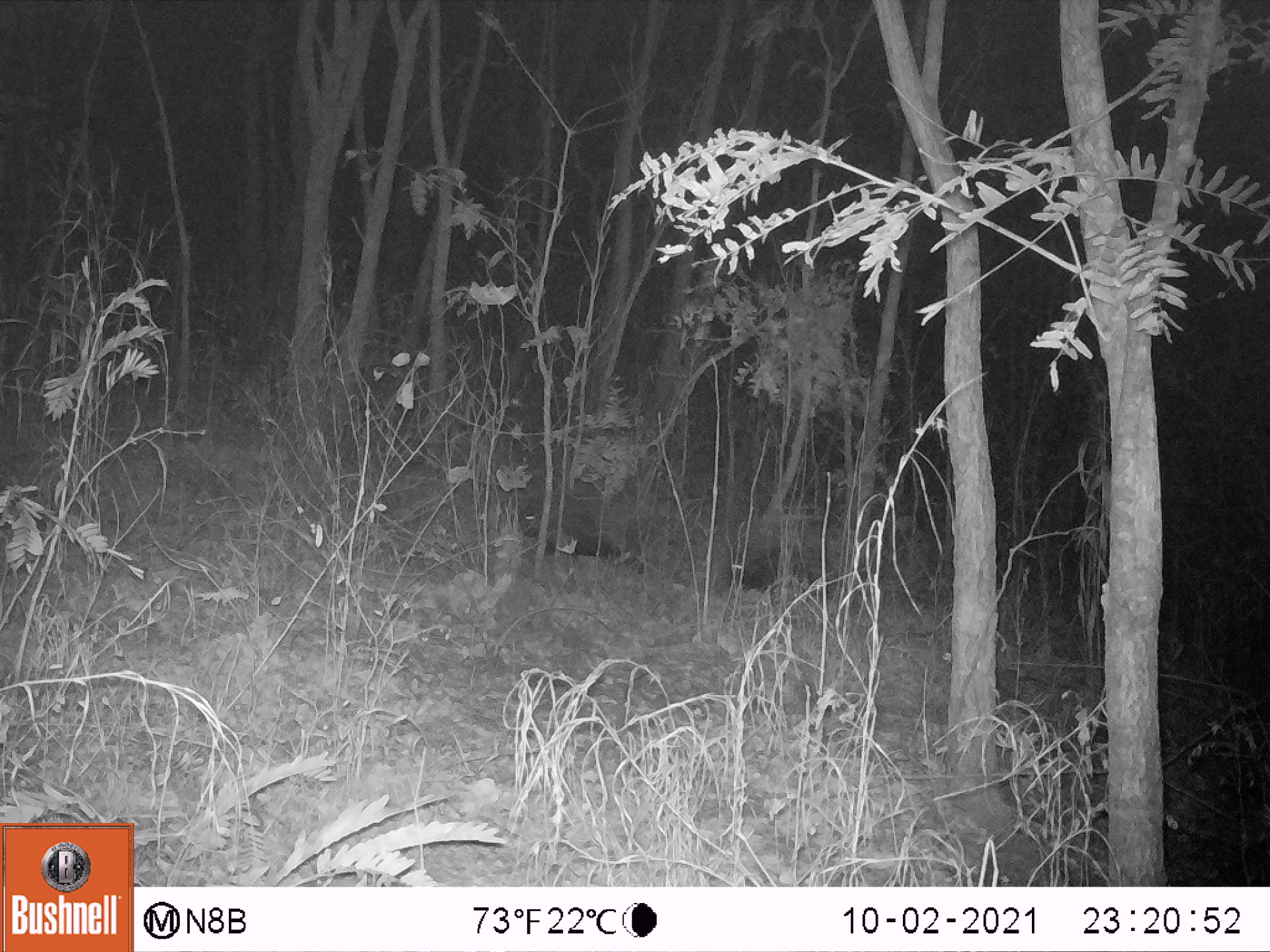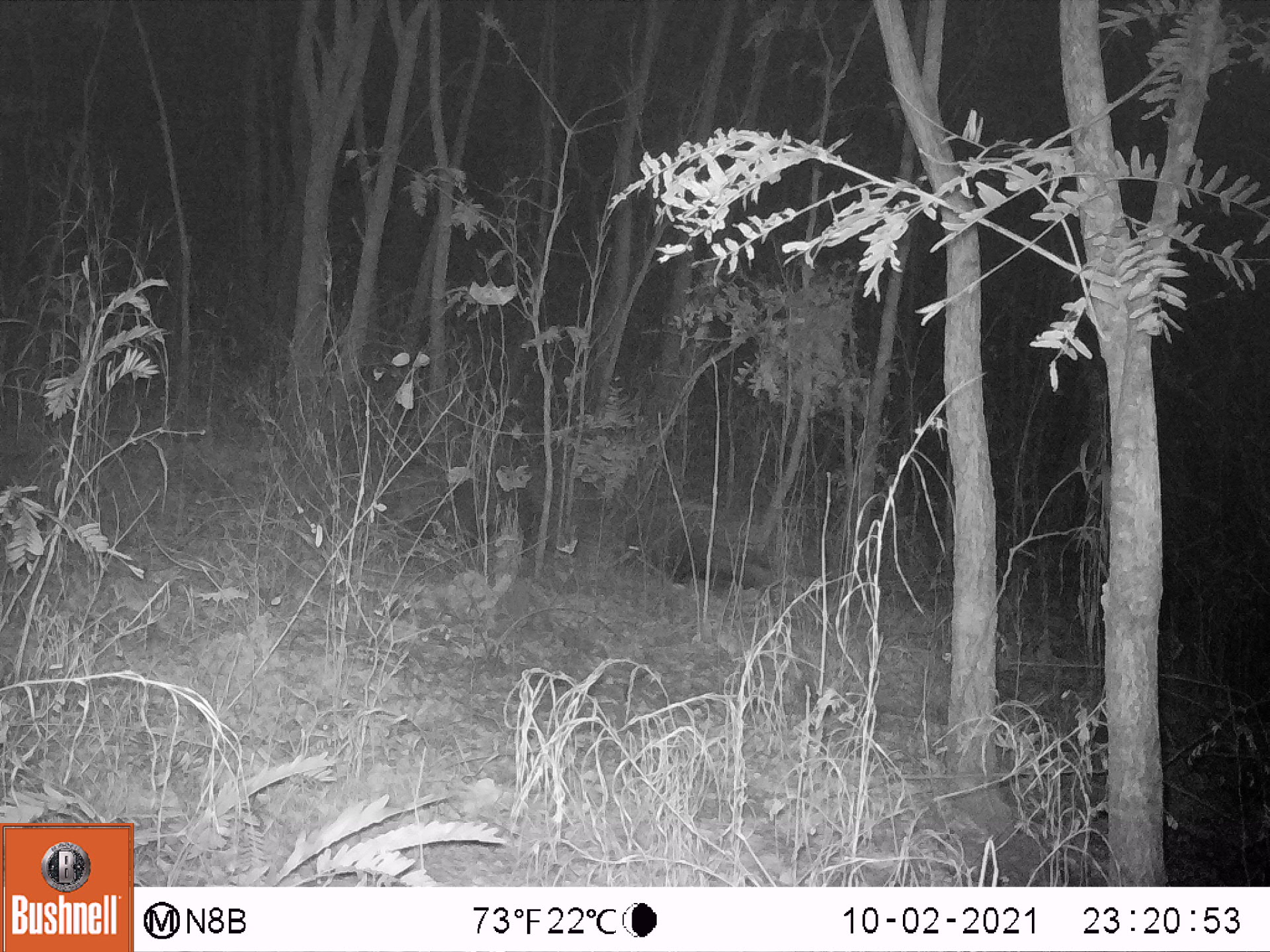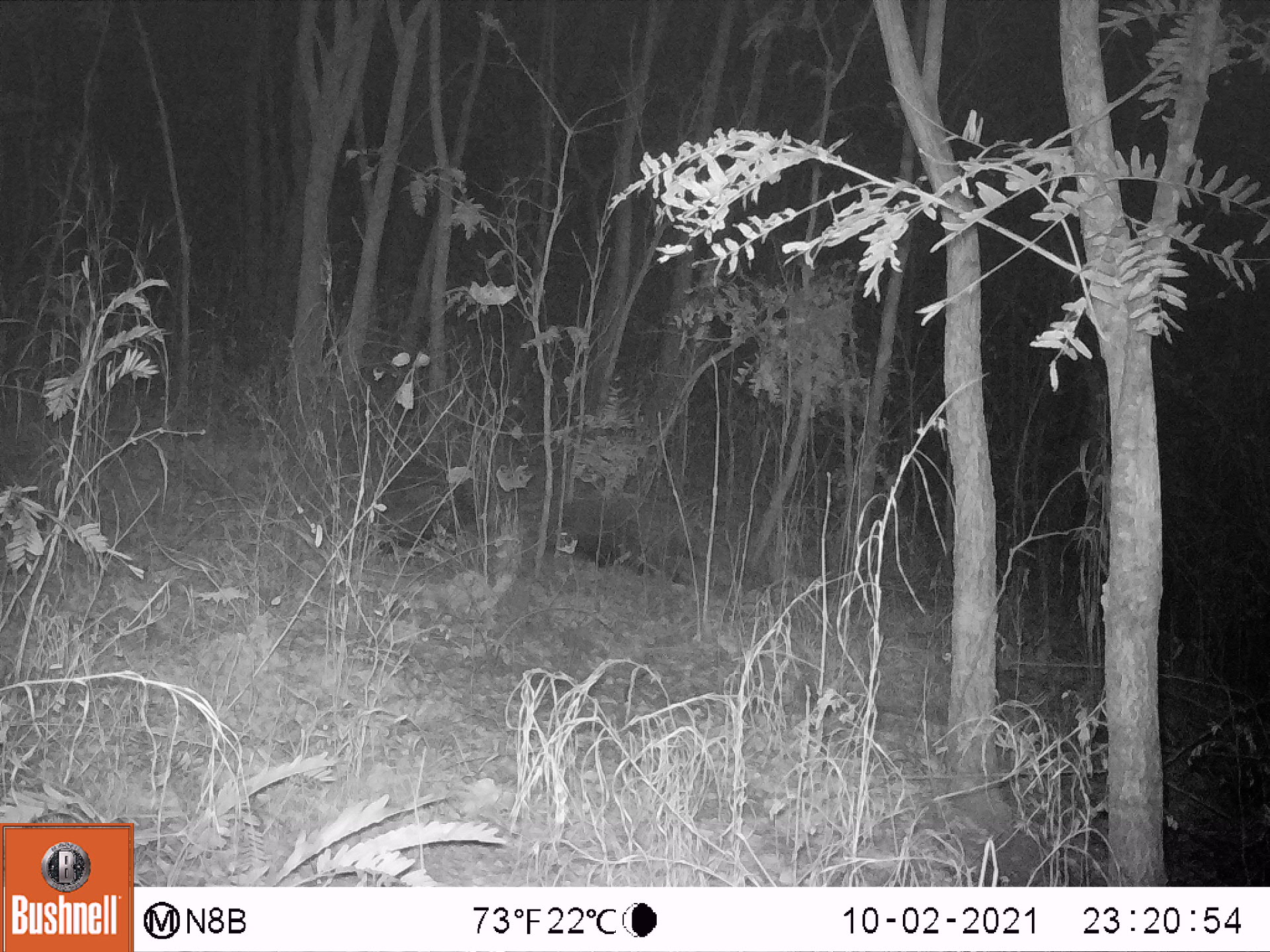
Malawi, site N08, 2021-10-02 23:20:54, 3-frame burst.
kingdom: Animalia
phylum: Chordata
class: Mammalia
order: Rodentia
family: Hystricidae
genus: Hystrix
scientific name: Hystrix africaeaustralis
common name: cape porcupine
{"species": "cape porcupine (Hystrix africaeaustralis)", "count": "2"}